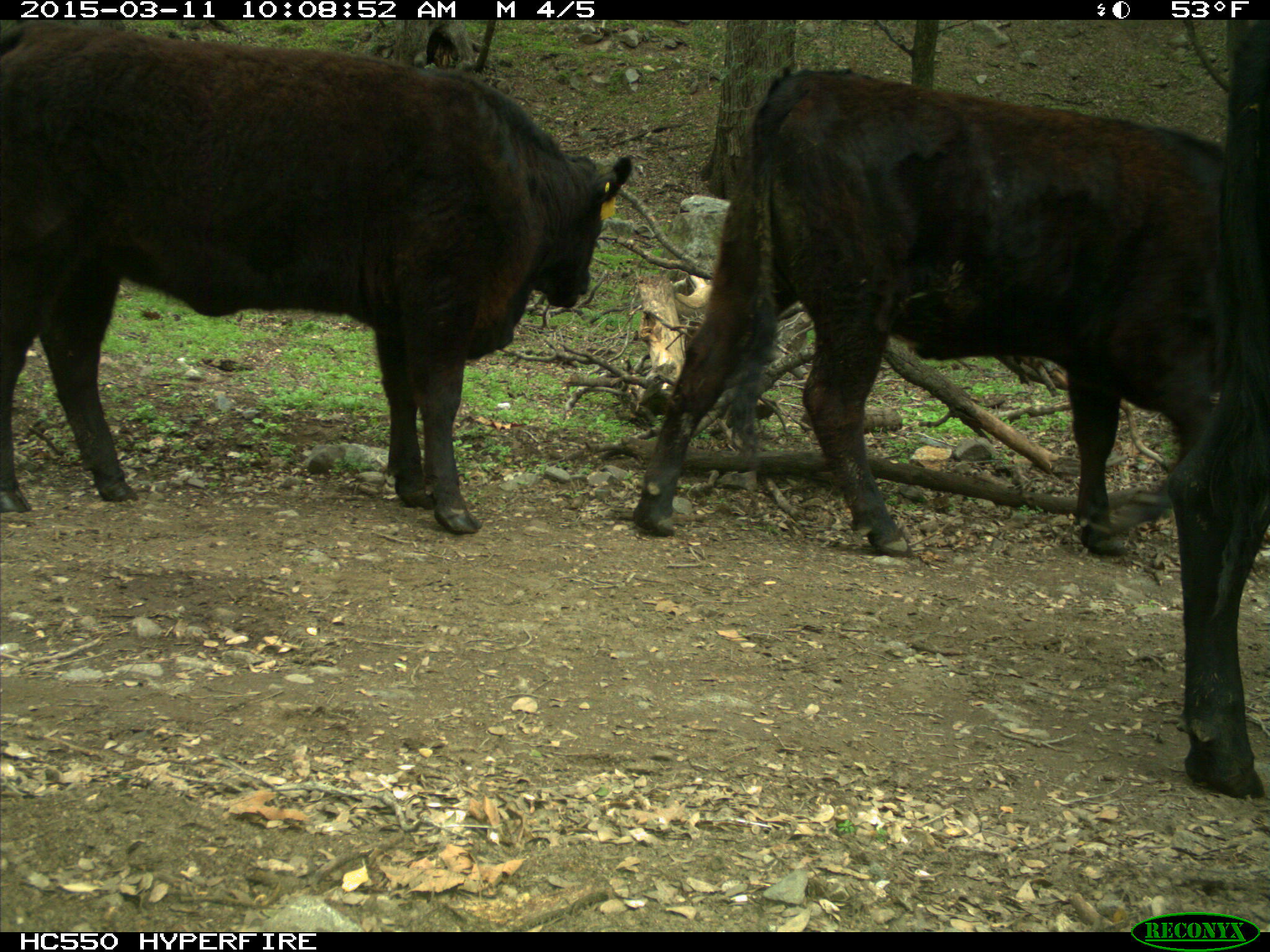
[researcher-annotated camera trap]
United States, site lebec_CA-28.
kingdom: Animalia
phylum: Chordata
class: Mammalia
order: Artiodactyla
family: Bovidae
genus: Bos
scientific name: Bos taurus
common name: domestic cow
Bos taurus (domestic cow).